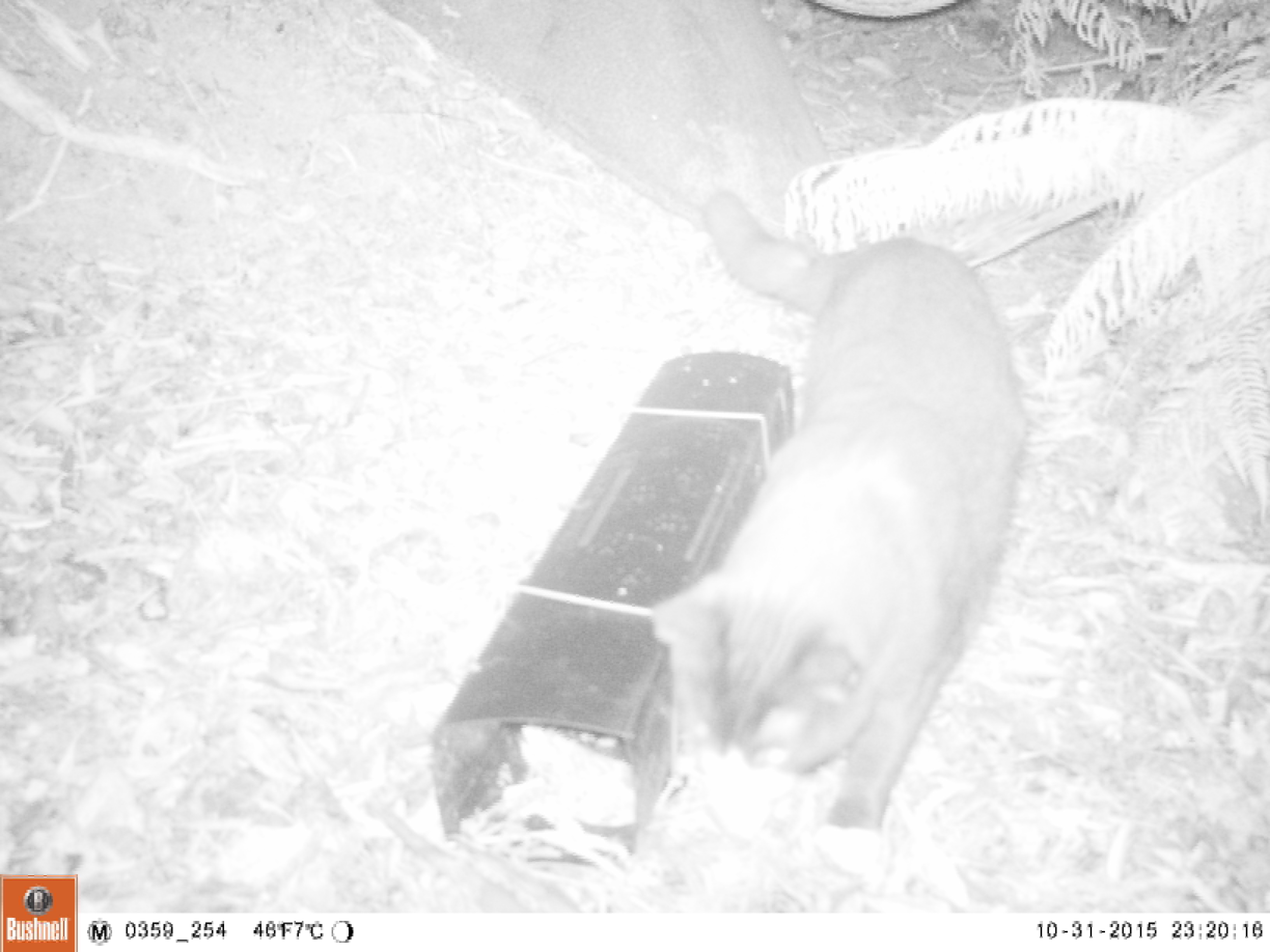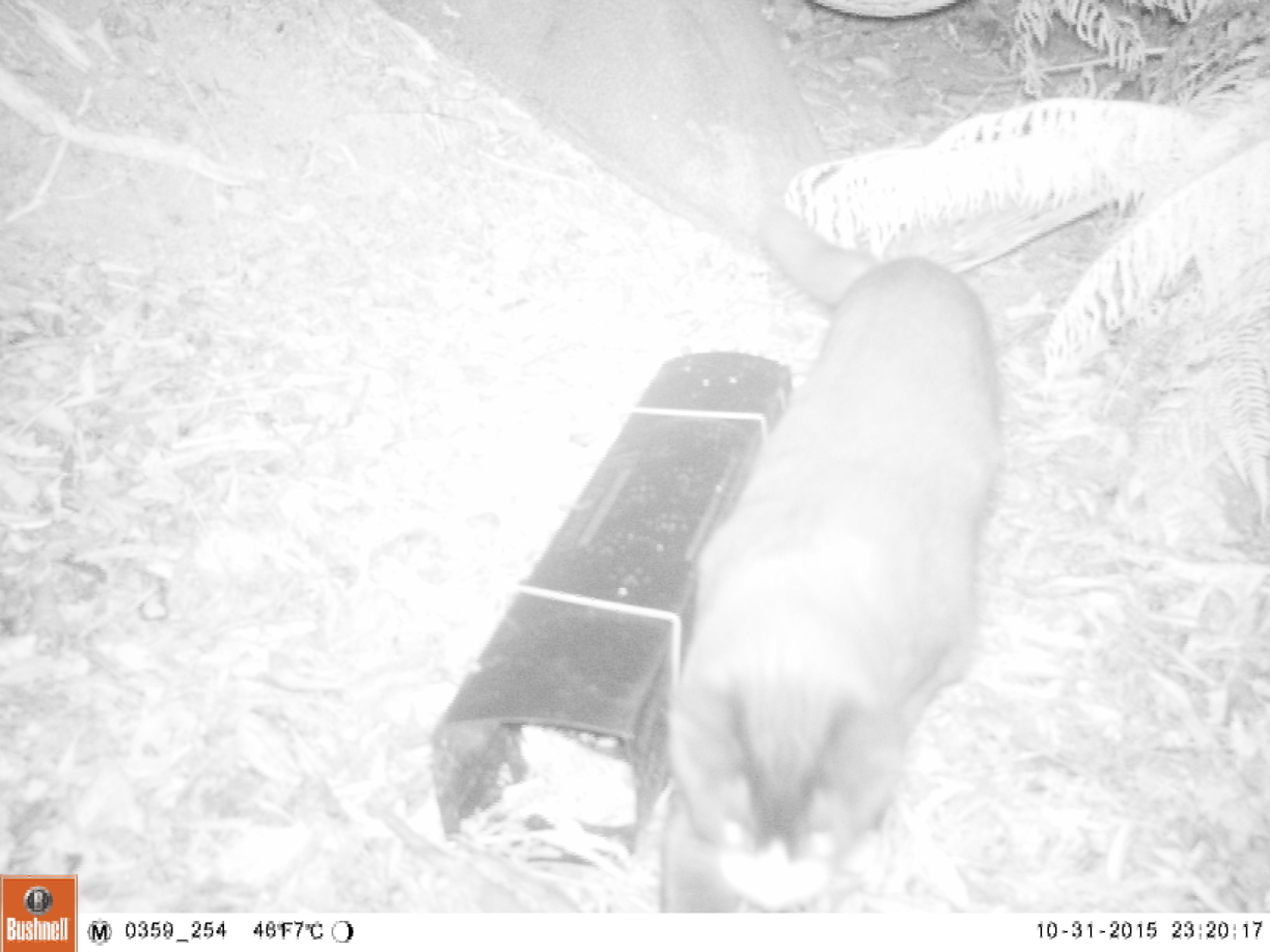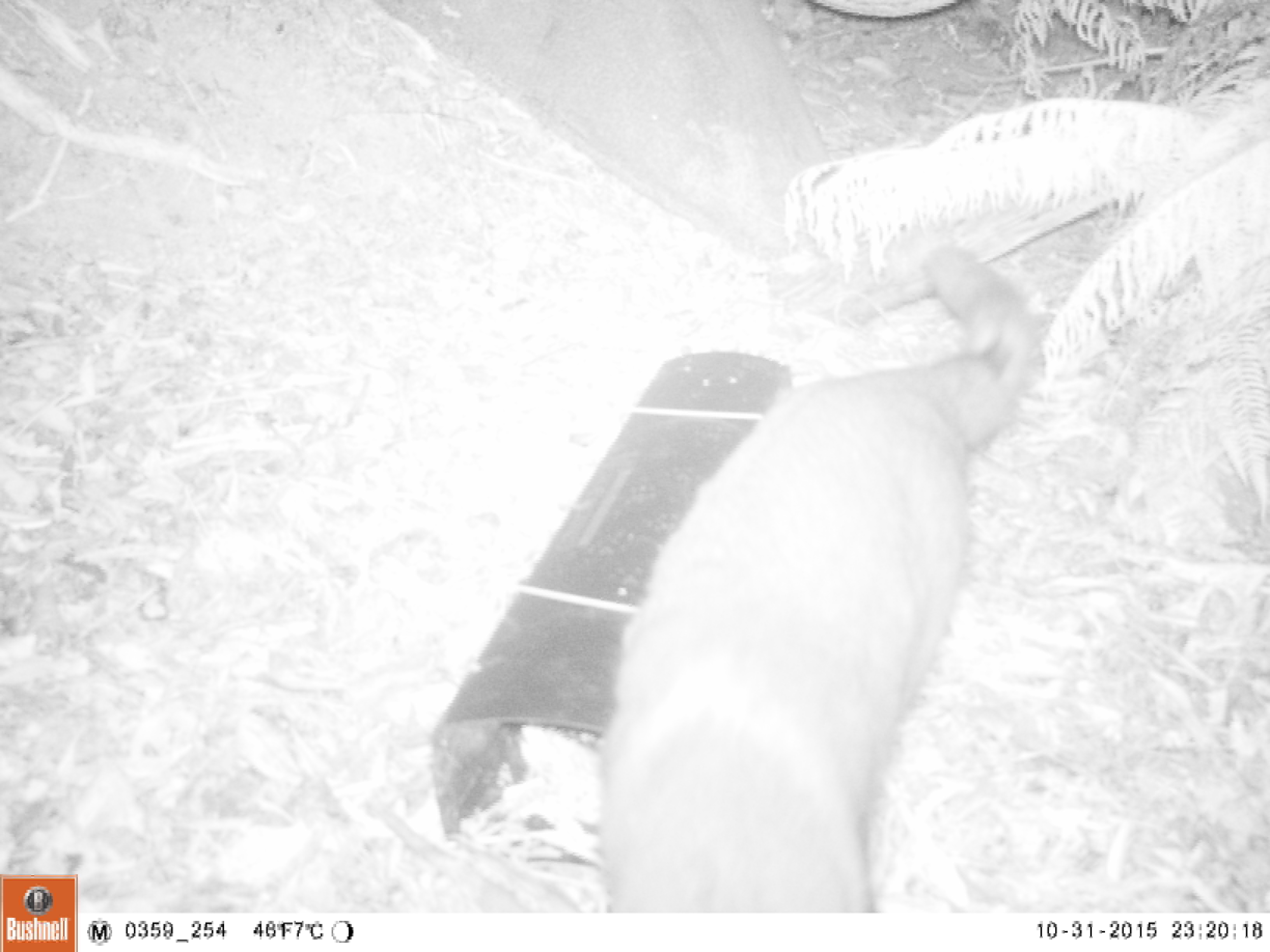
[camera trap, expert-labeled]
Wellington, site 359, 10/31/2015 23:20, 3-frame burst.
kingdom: Animalia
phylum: Chordata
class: Mammalia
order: Carnivora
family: Felidae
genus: Felis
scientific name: Felis catus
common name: cat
Cat (Felis catus).